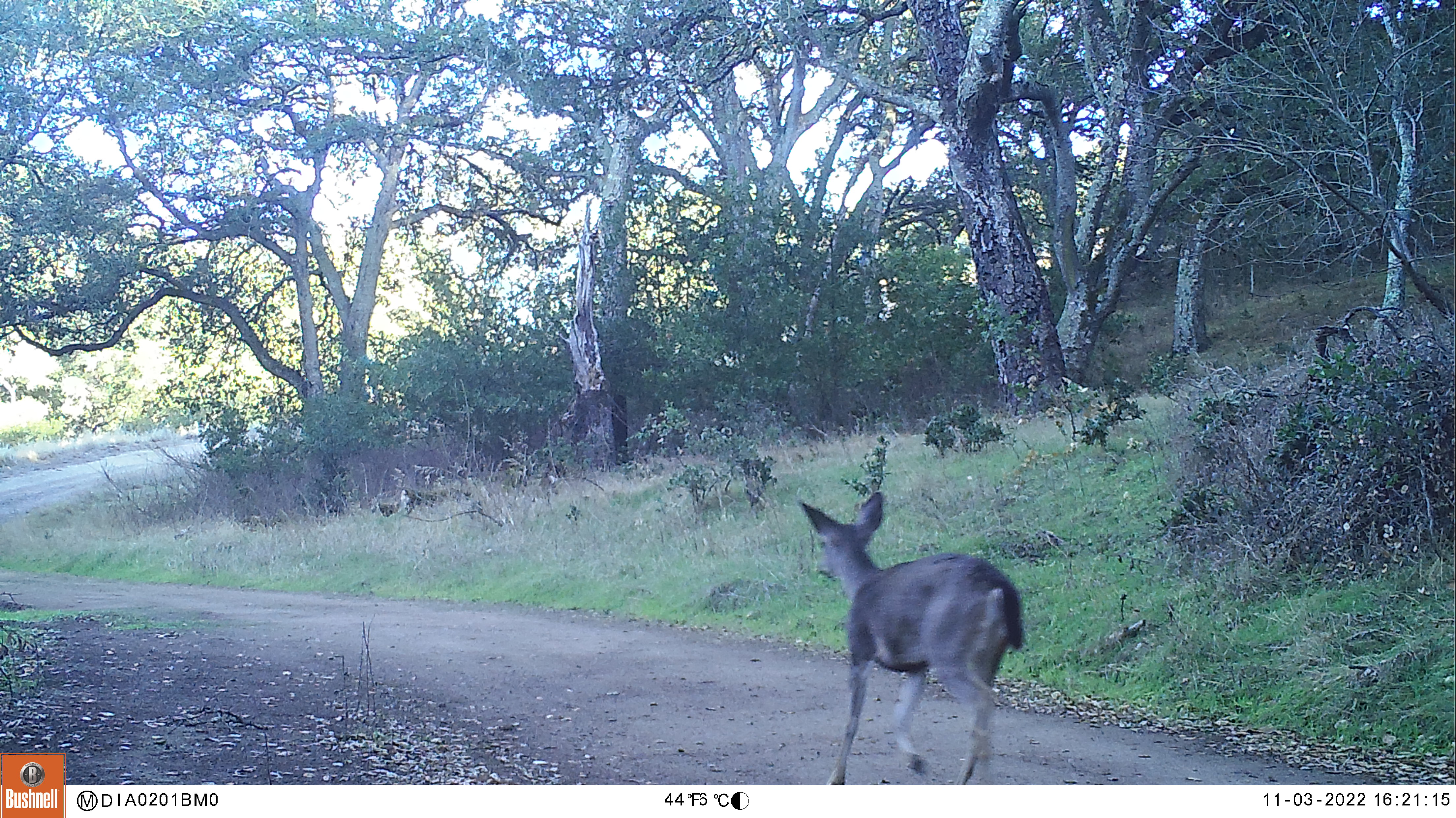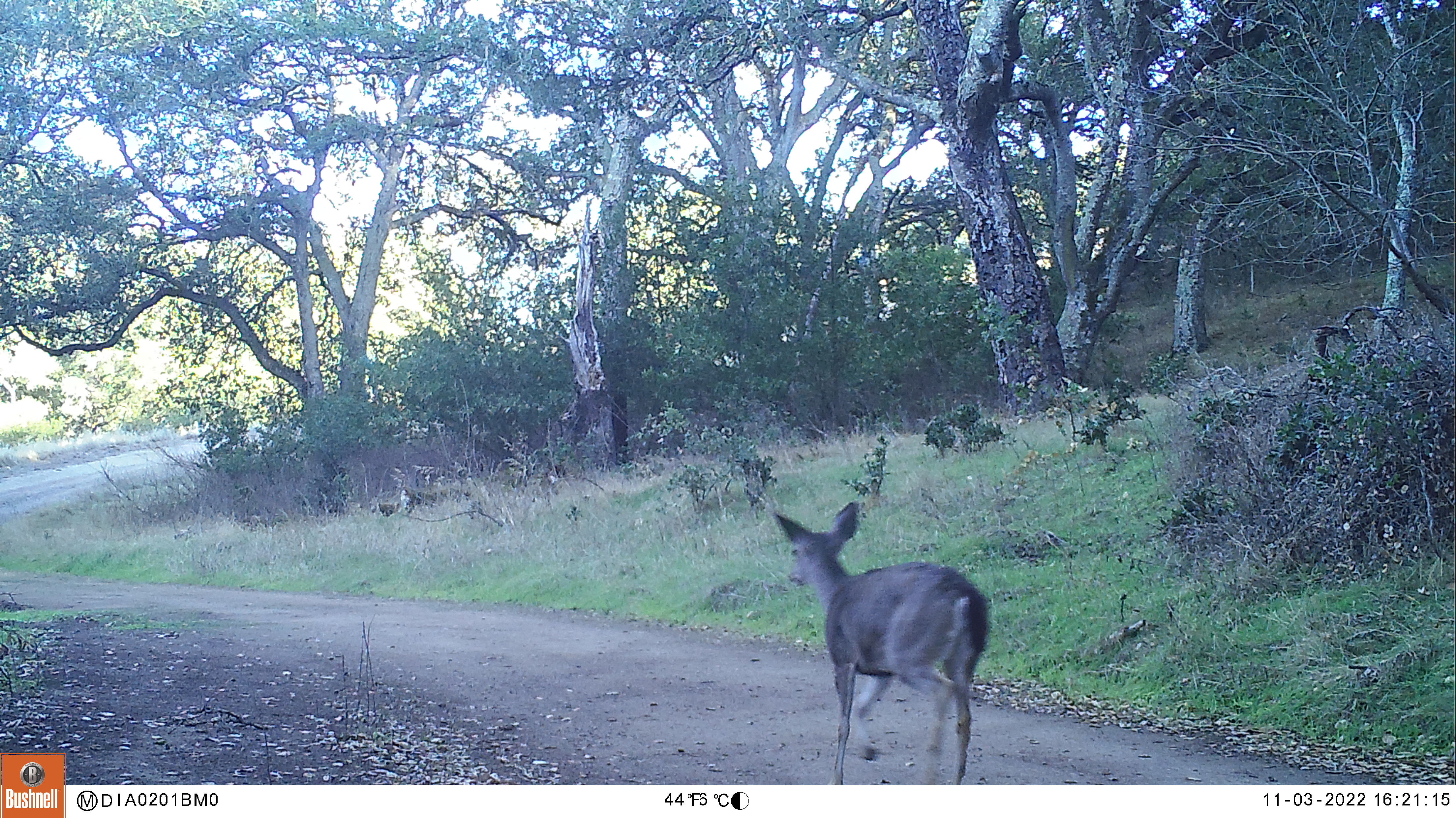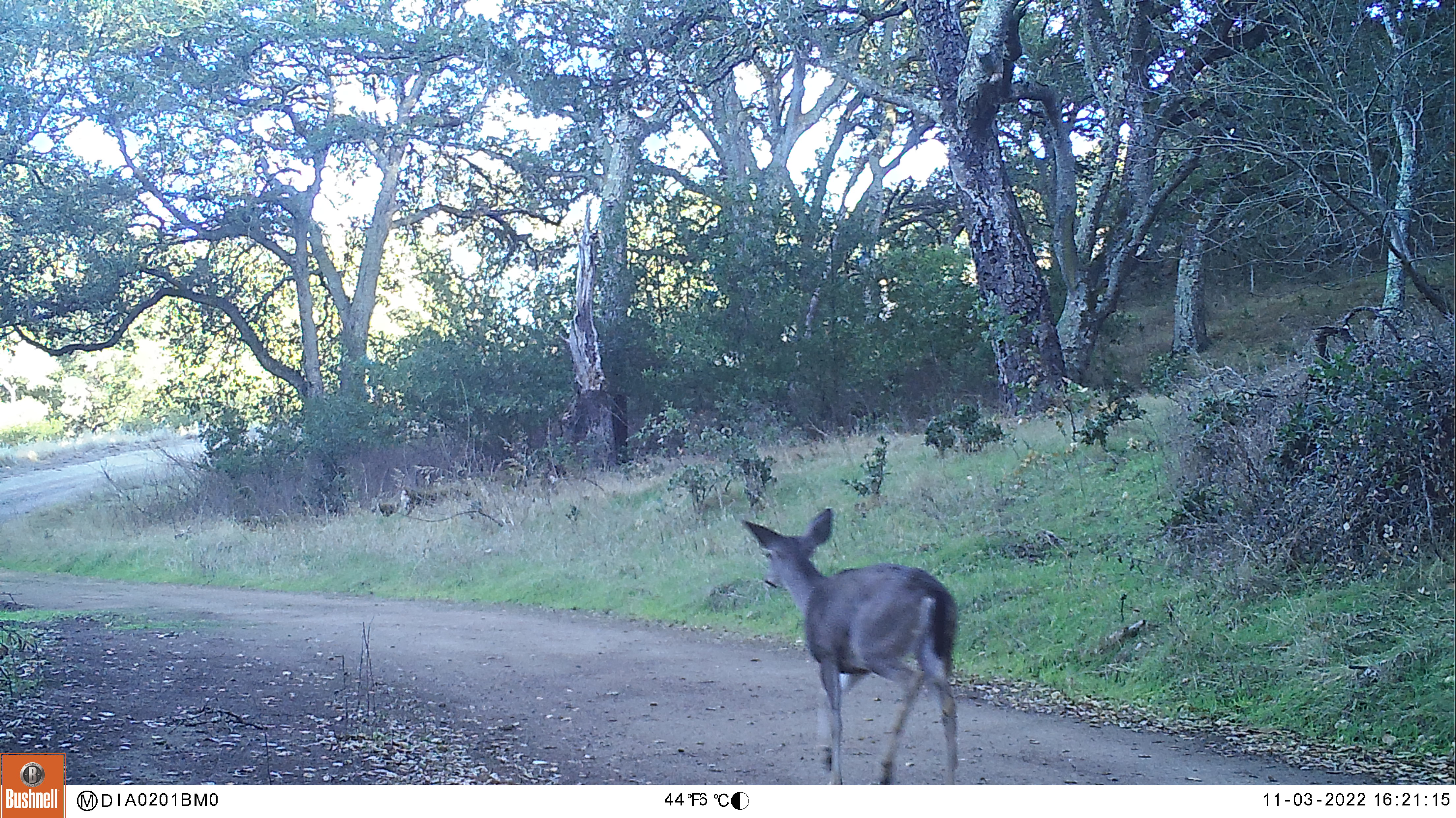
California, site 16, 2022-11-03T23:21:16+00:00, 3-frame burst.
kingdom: Animalia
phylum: Chordata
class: Mammalia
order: Artiodactyla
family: Cervidae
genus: Odocoileus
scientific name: Odocoileus hemionus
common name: mule deer